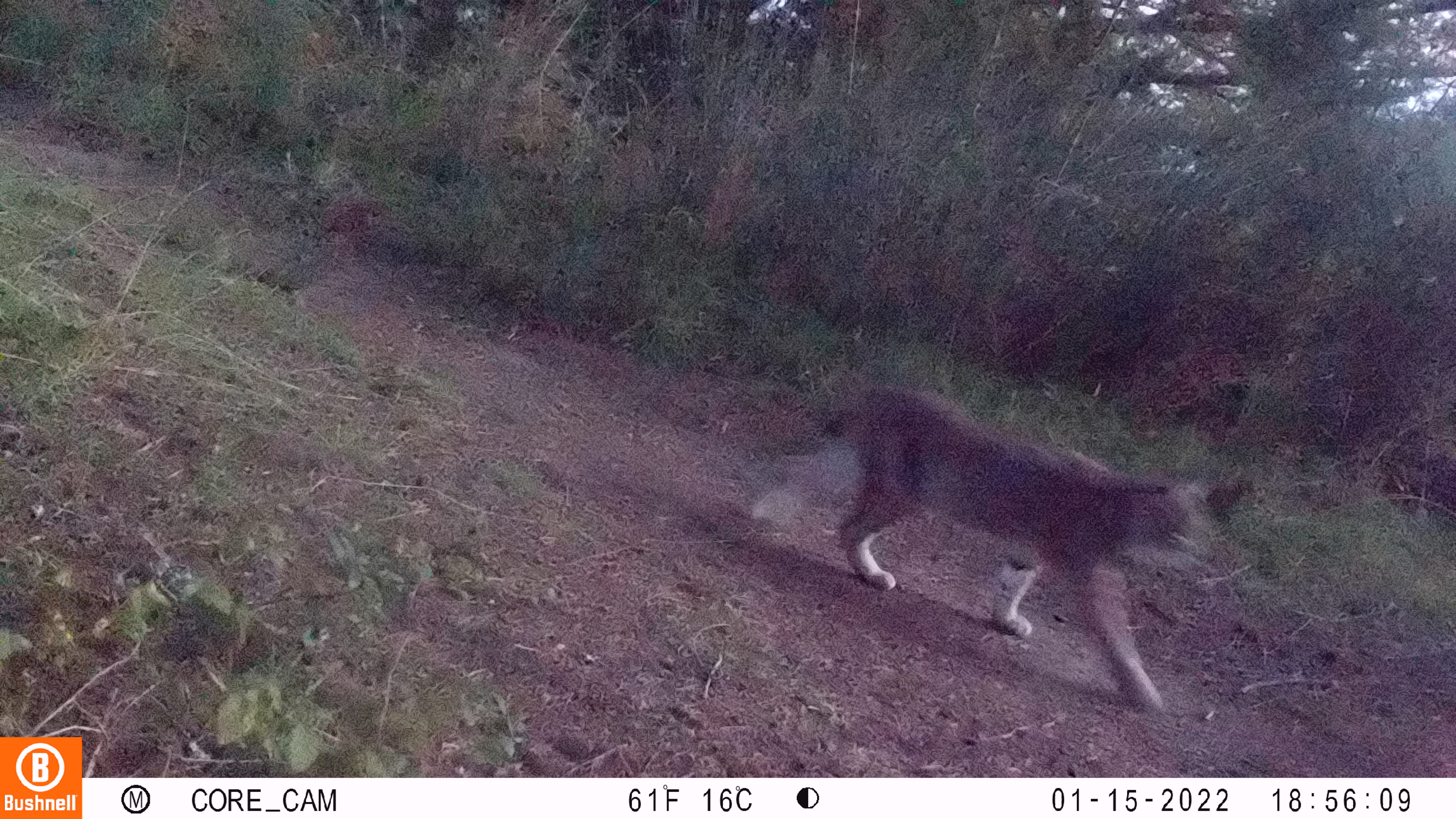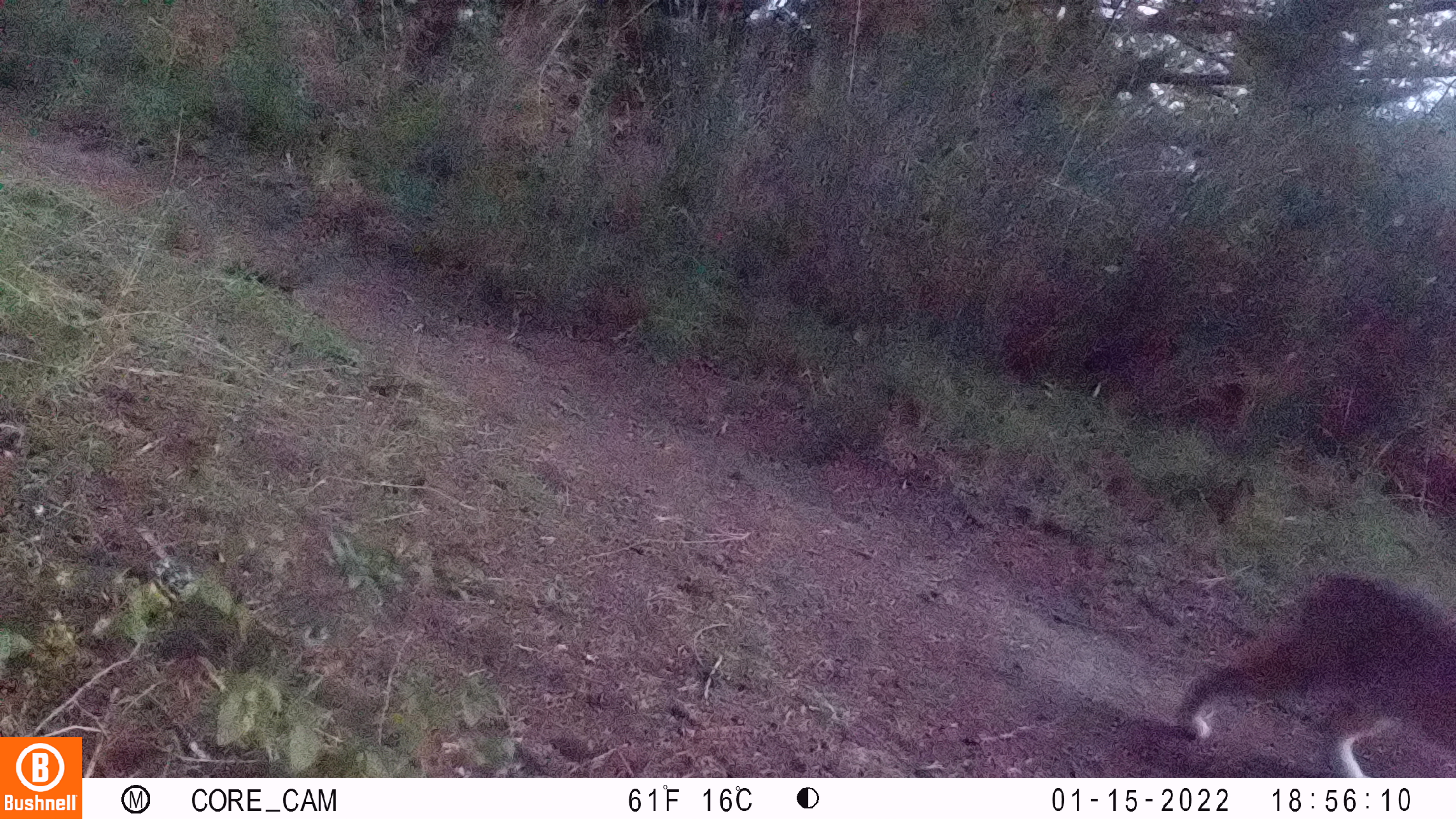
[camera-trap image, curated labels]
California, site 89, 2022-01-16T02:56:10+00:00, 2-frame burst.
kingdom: Animalia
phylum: Chordata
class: Mammalia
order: Carnivora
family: Felidae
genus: Lynx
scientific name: Lynx rufus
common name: bobcat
Bobcat (Lynx rufus).